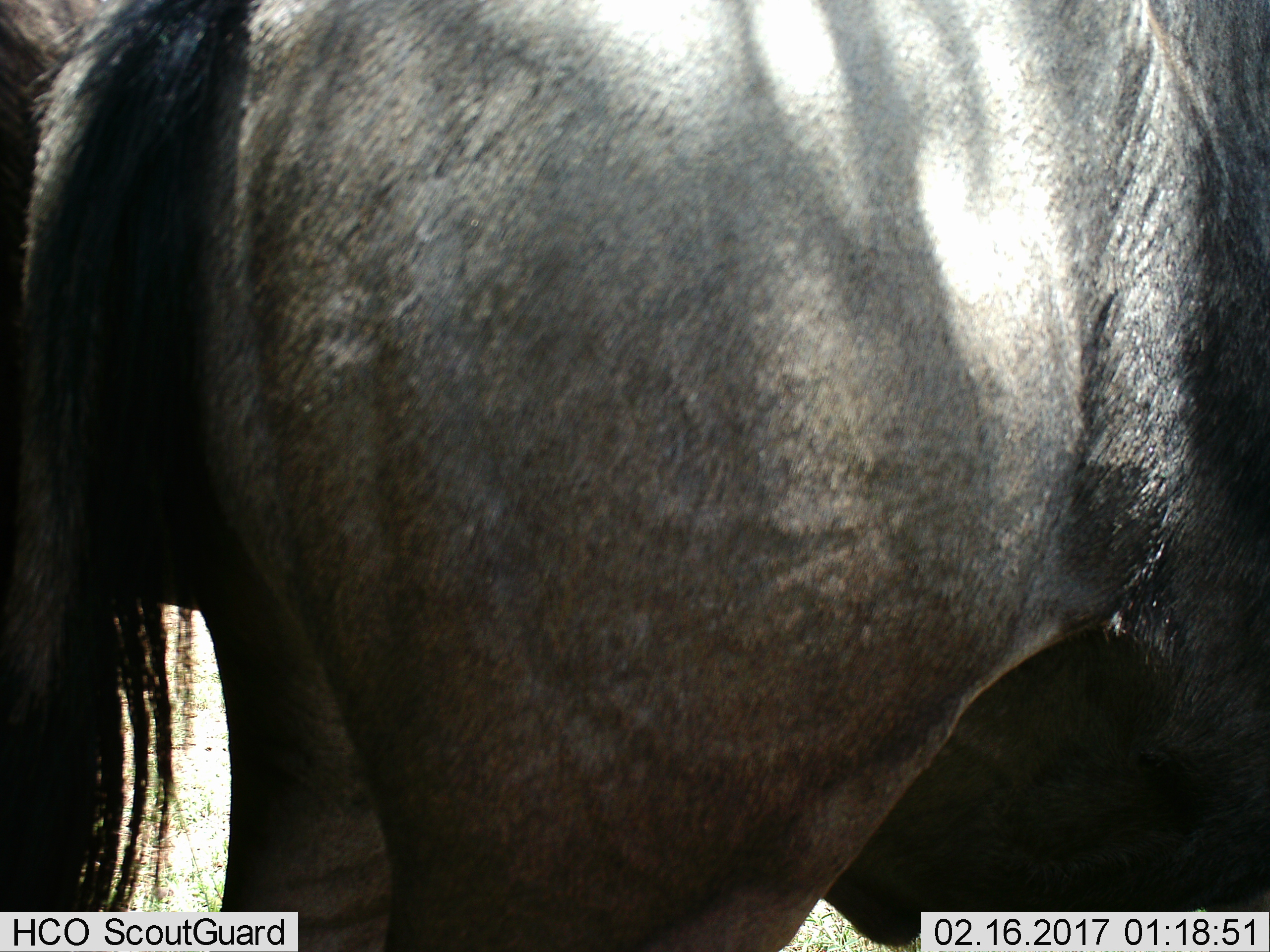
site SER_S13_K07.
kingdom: Animalia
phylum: Chordata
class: Mammalia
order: Artiodactyla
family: Bovidae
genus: Connochaetes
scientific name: Connochaetes taurinus taurinus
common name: blue wildebeest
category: wildebeestblue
Wildebeestblue (blue wildebeest) (Connochaetes taurinus taurinus), count 1. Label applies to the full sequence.